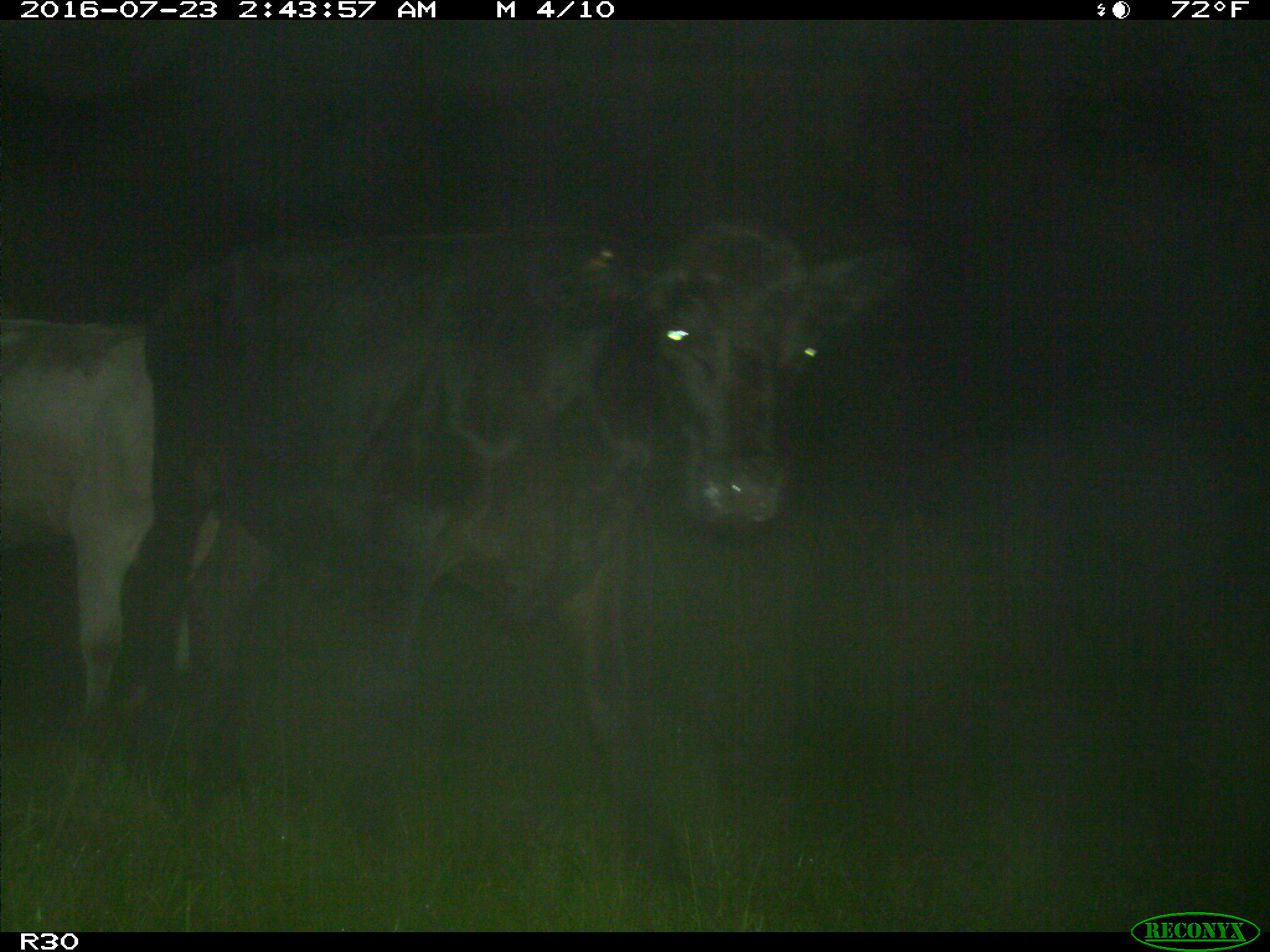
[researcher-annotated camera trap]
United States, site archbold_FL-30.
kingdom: Animalia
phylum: Chordata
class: Mammalia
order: Artiodactyla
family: Bovidae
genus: Bos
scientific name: Bos taurus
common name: domestic cow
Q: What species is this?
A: Bos taurus (domestic cow).